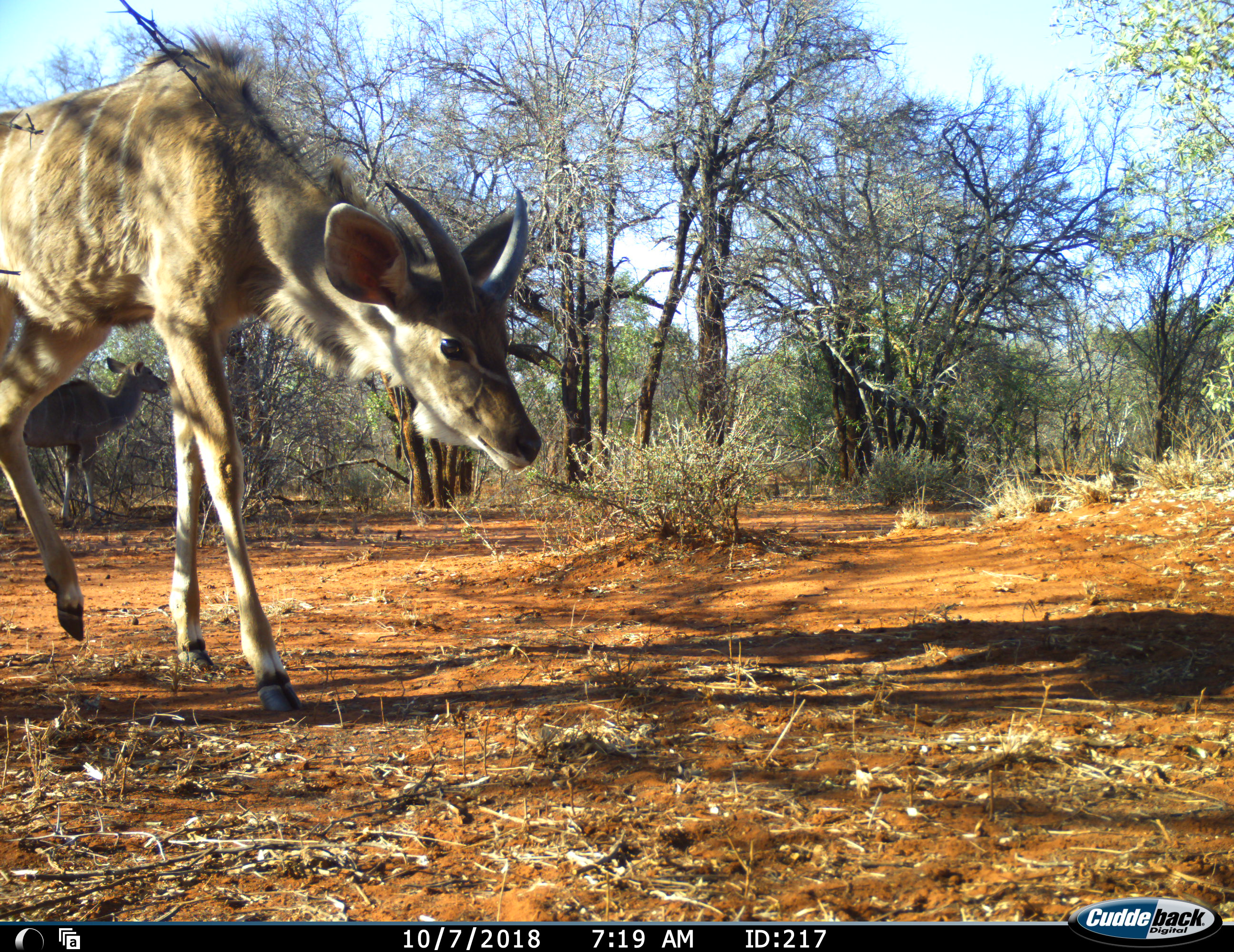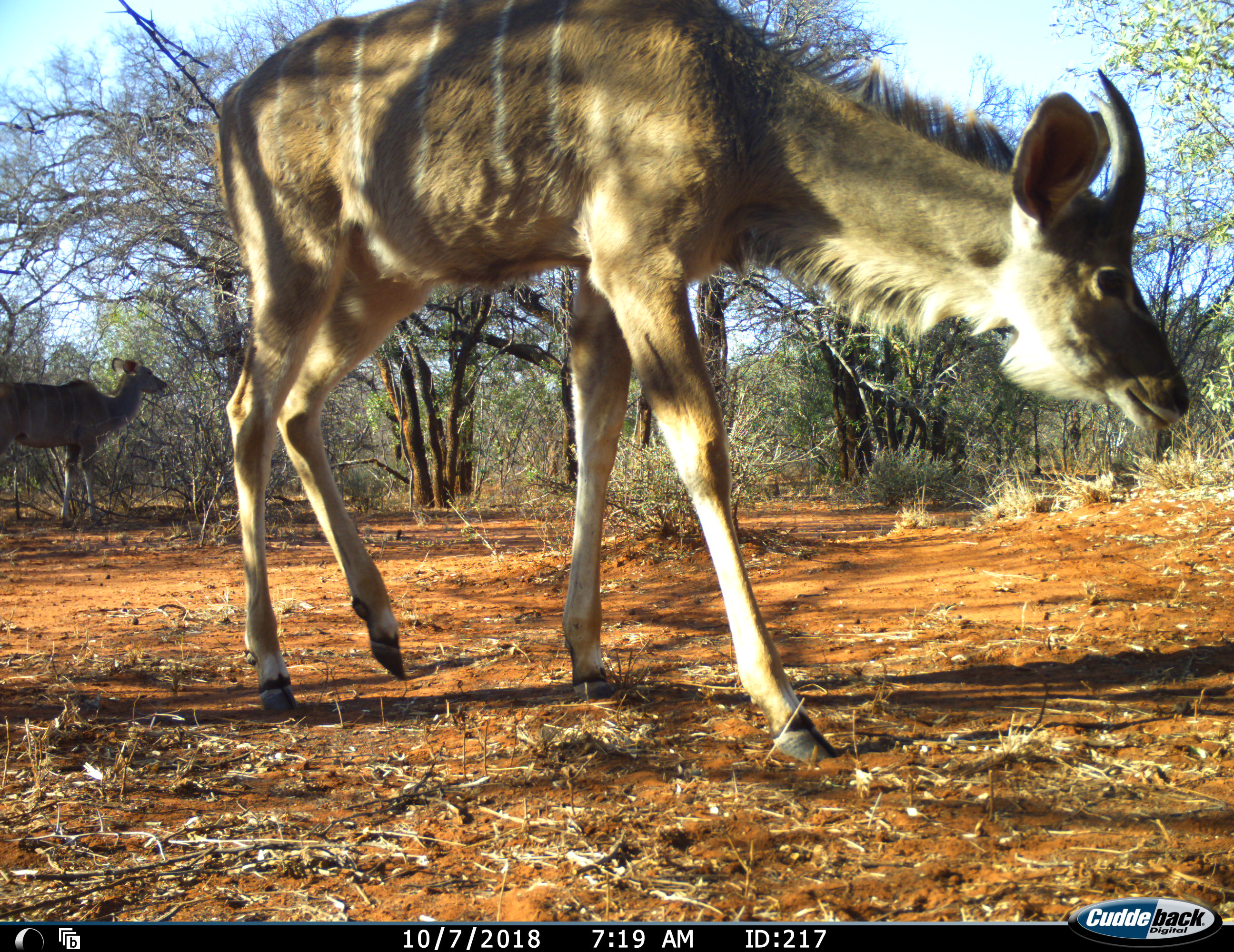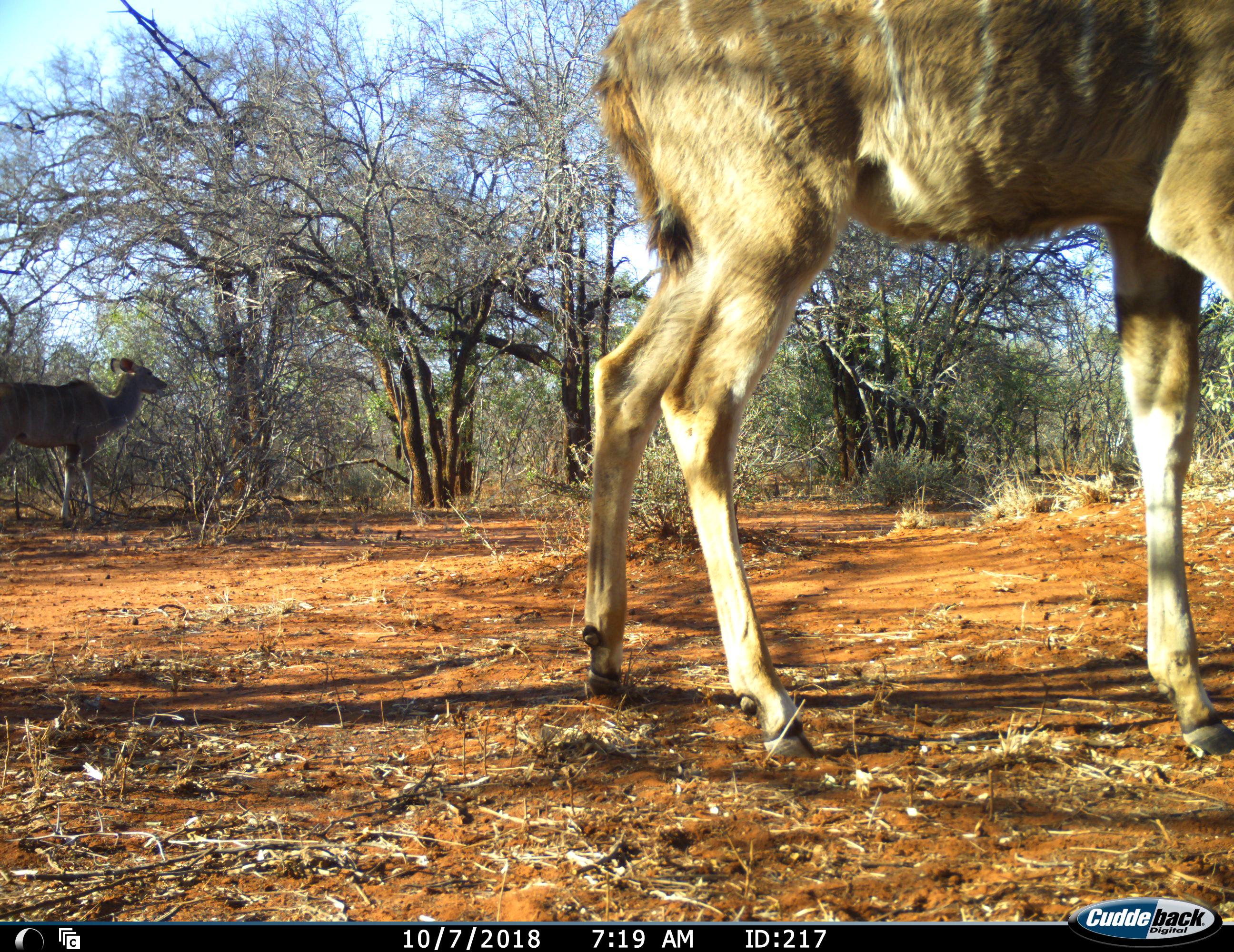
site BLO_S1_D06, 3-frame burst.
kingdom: Animalia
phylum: Chordata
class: Mammalia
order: Artiodactyla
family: Bovidae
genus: Tragelaphus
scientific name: Tragelaphus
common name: kudu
Kudu (Tragelaphus), count 2. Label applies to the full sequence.